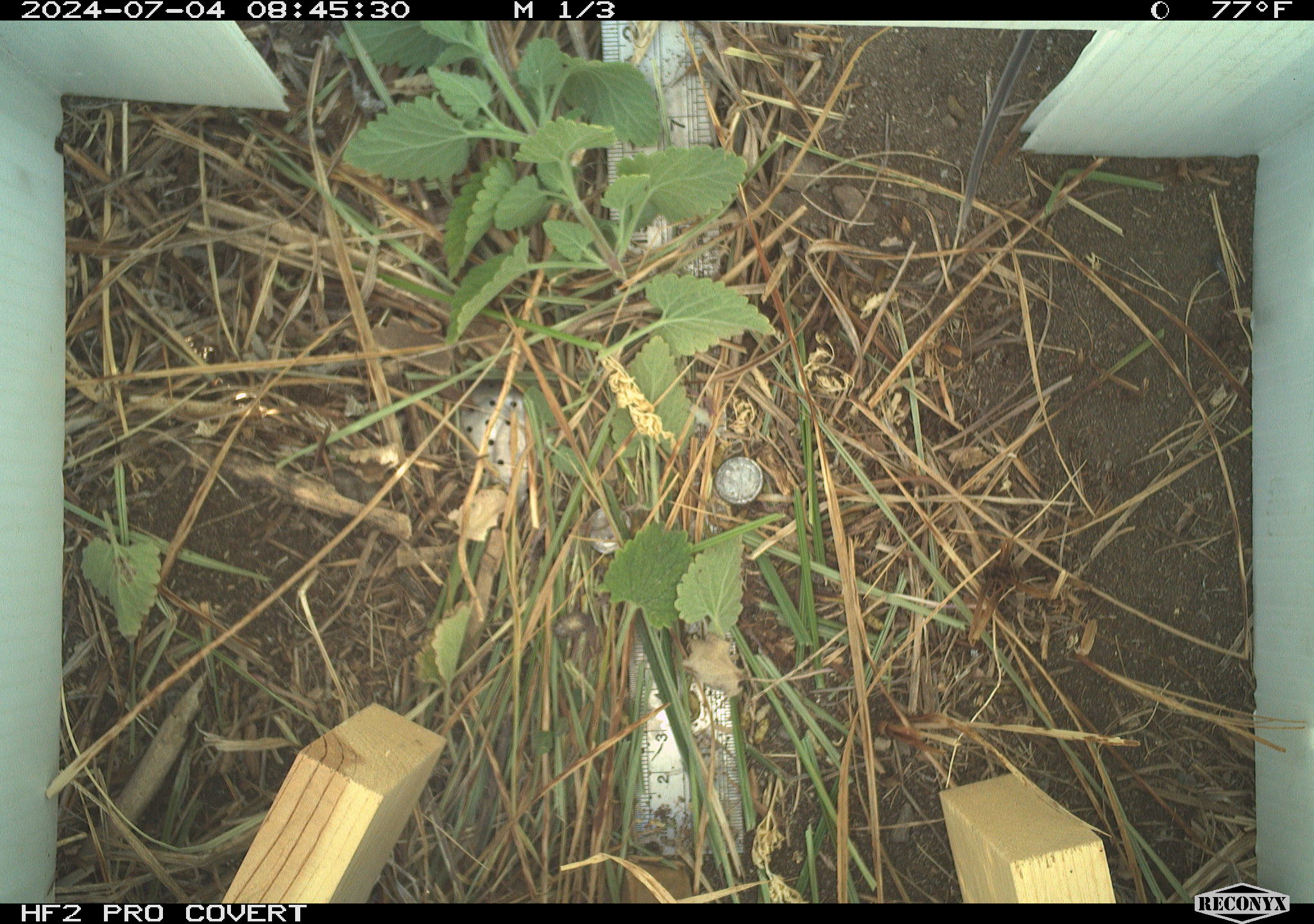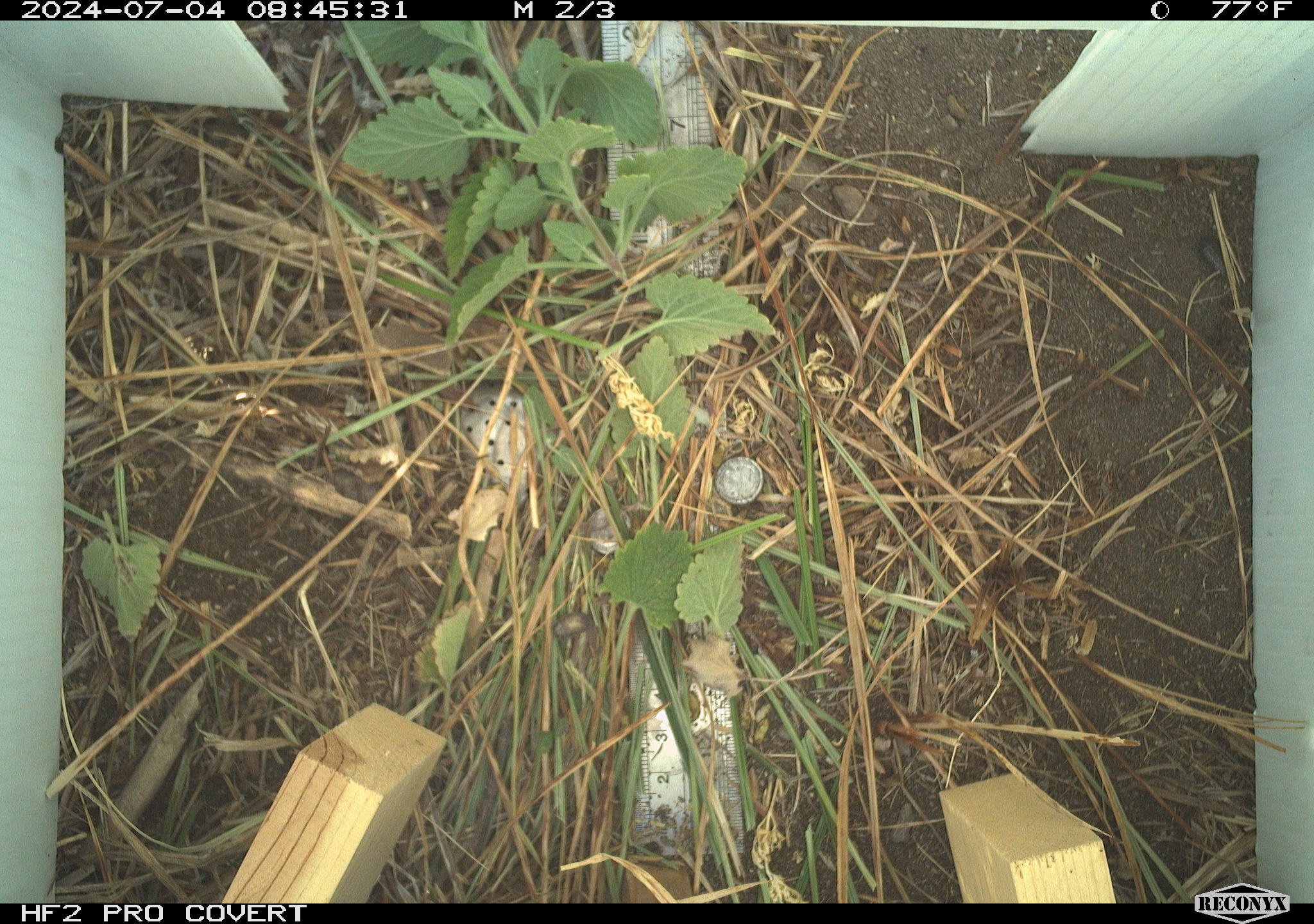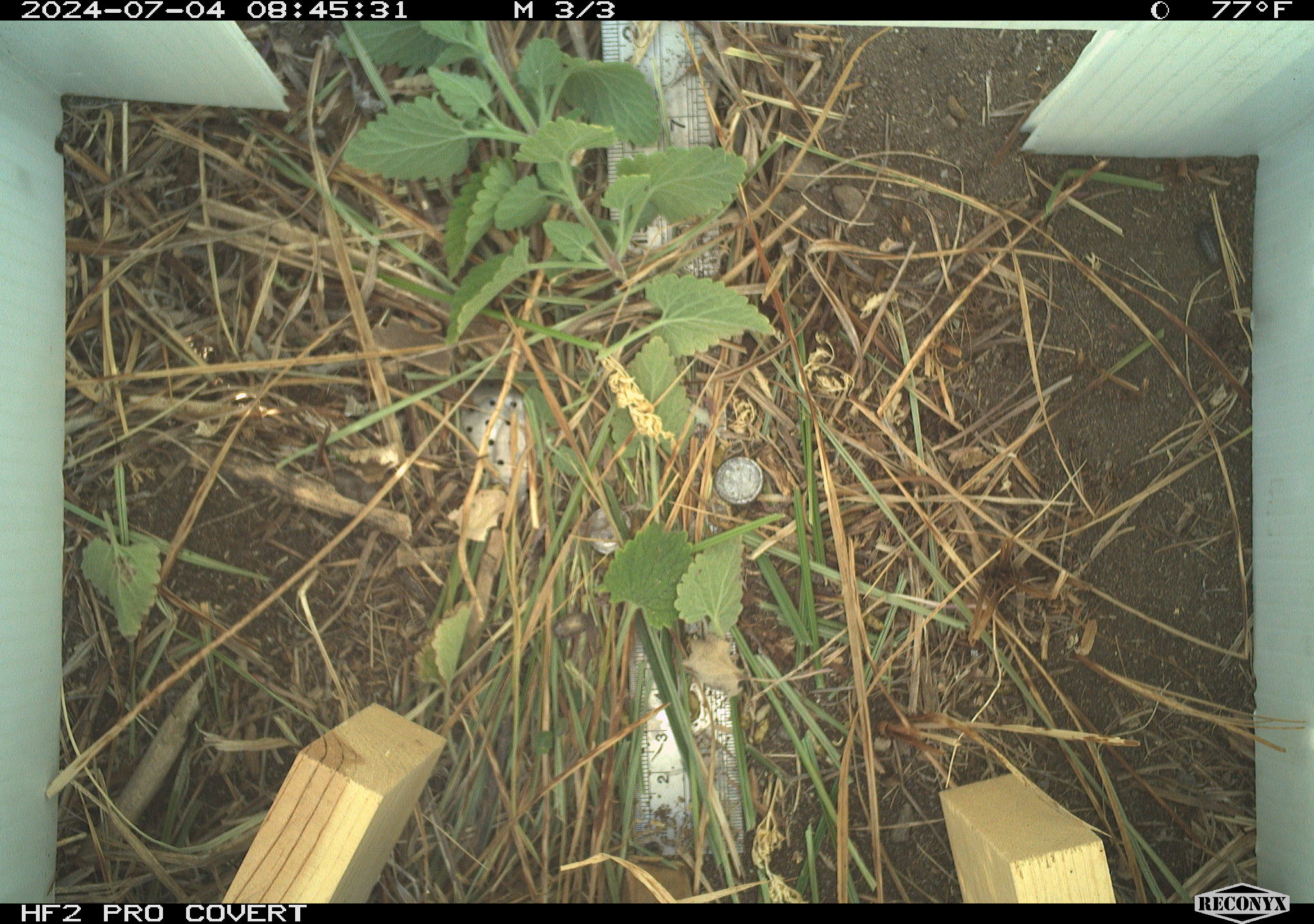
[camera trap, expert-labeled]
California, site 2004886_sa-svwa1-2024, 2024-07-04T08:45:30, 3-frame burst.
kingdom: Animalia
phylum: Arthropoda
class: Malacostraca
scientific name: Malacostraca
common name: amphipods, crabs, isopods, krill, lobsters and shrimps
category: malacostracan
Malacostracan (amphipods, crabs, isopods, krill, lobsters and shrimps) (Malacostraca).